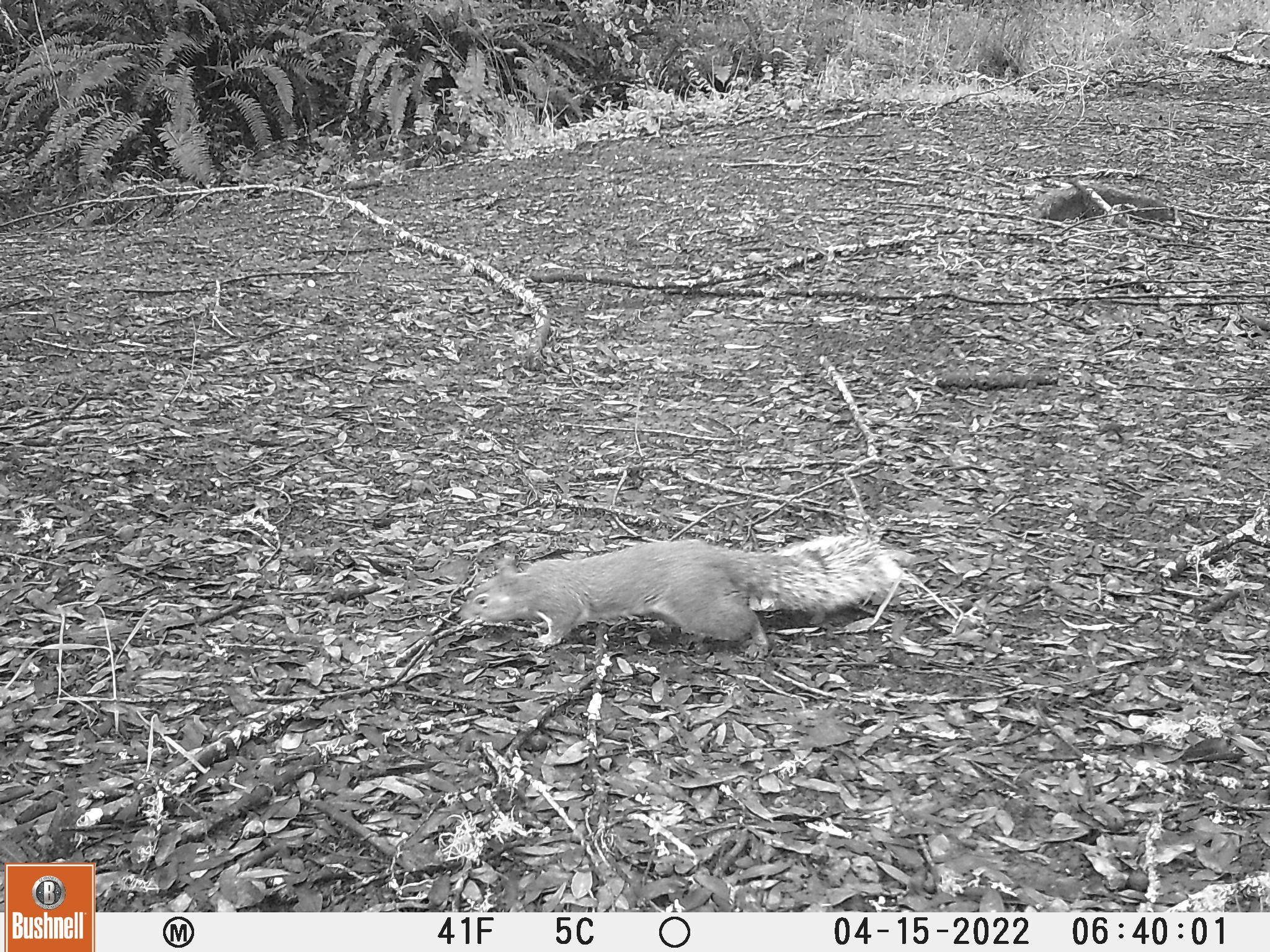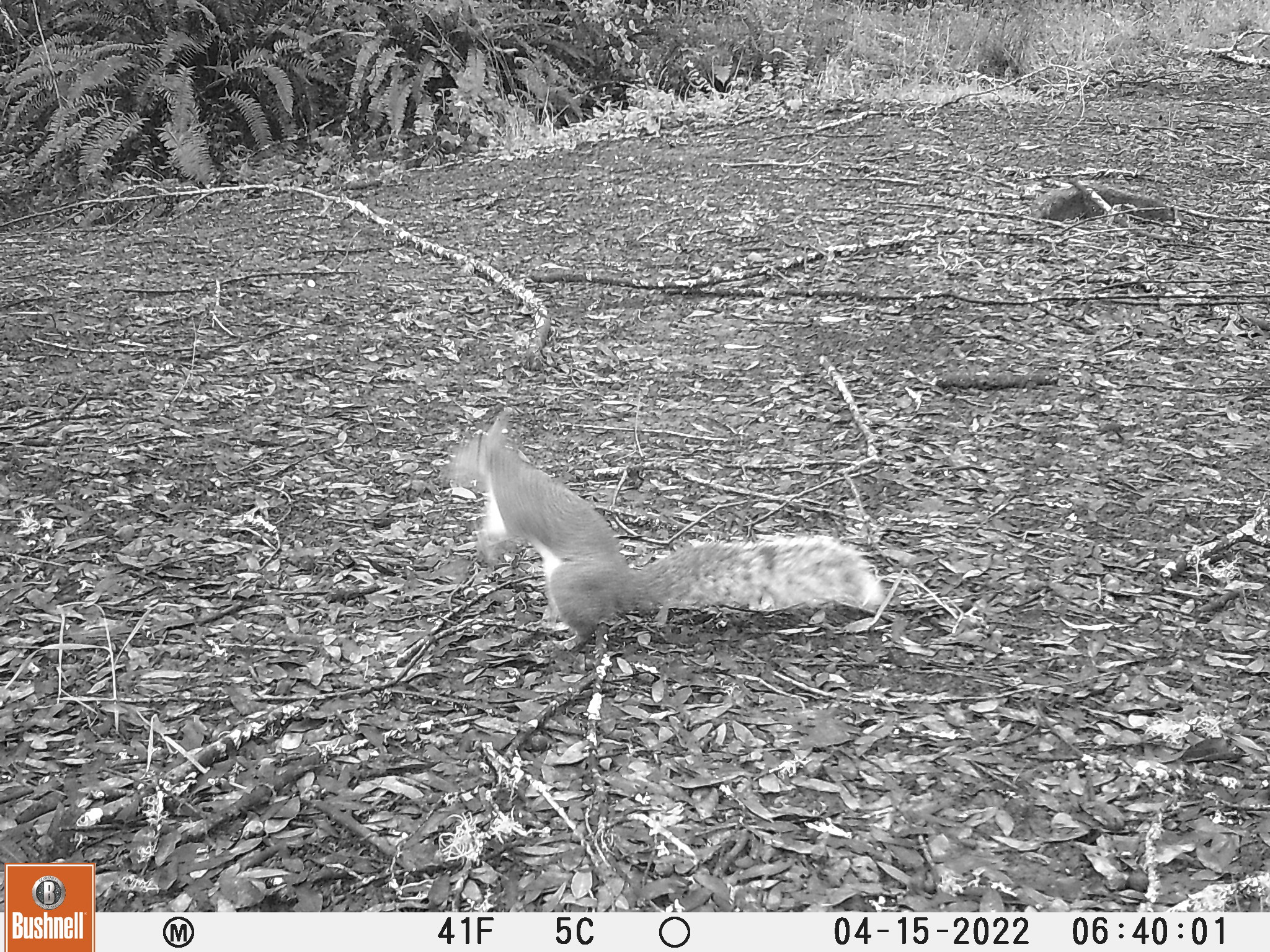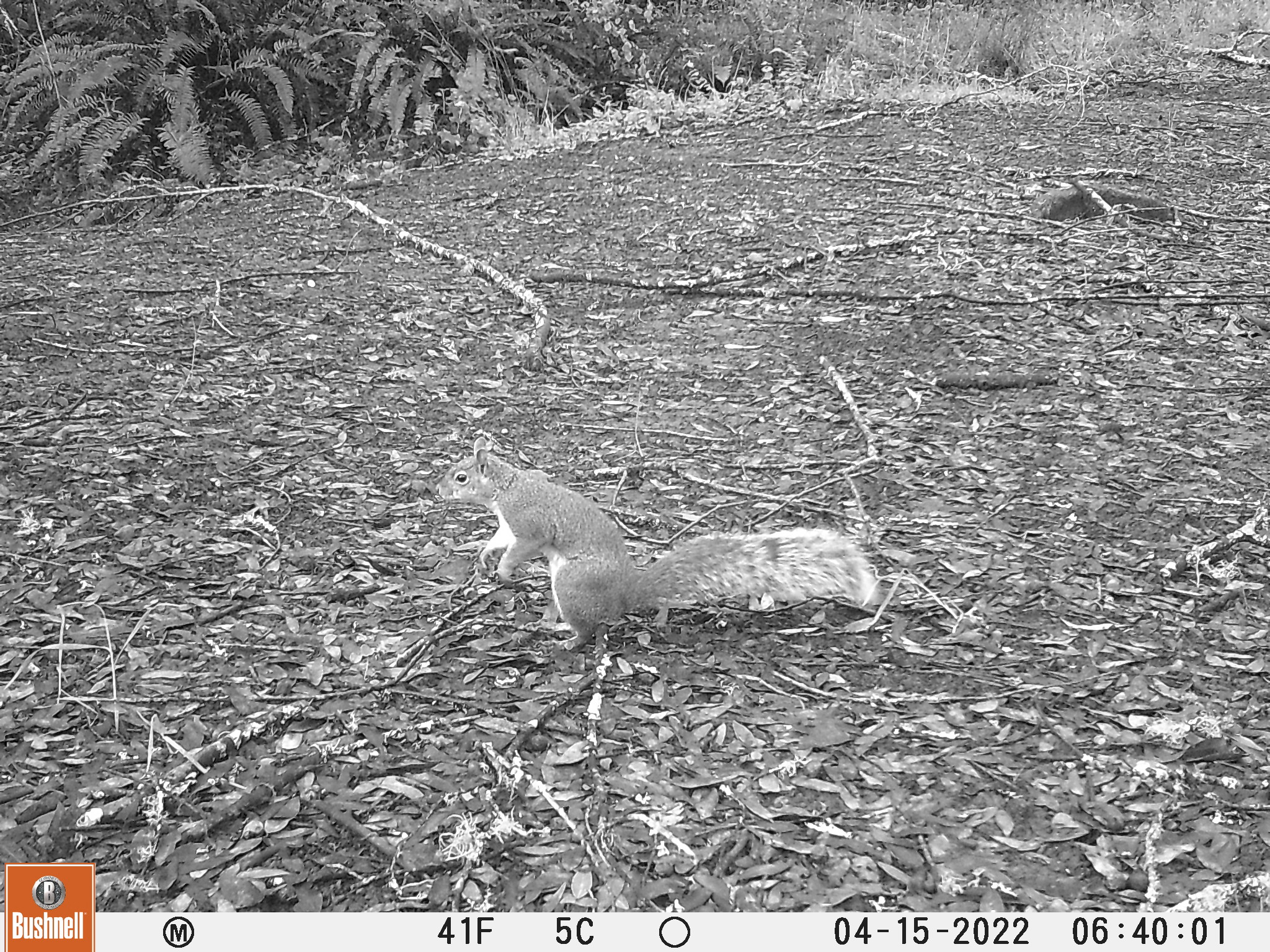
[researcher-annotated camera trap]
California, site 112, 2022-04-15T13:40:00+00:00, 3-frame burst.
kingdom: Animalia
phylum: Chordata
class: Mammalia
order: Rodentia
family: Sciuridae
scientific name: Sciuridae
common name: squirrel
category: unknown squirrel